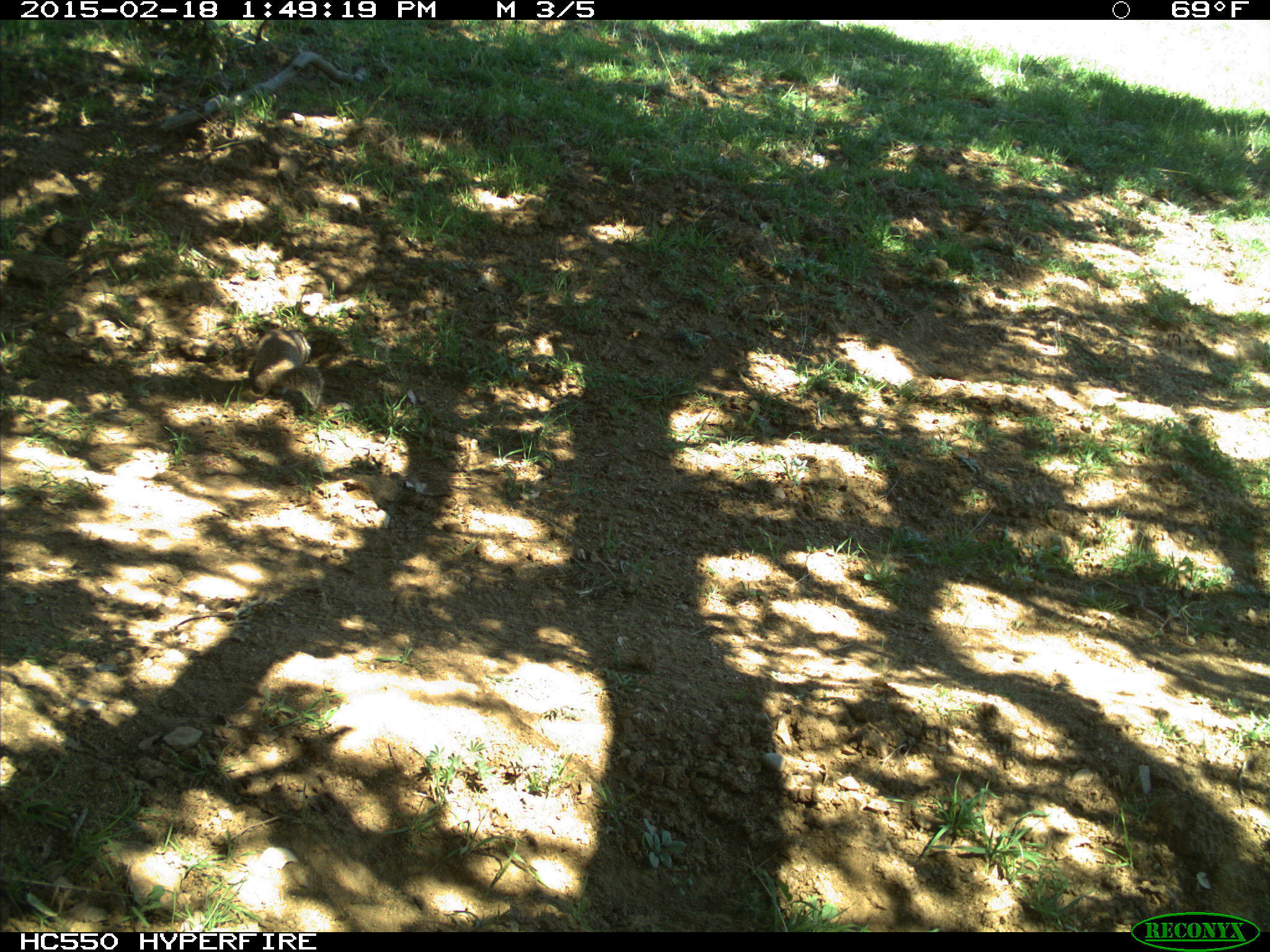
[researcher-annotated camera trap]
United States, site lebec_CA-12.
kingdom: Animalia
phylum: Chordata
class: Mammalia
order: Rodentia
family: Sciuridae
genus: Otospermophilus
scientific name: Otospermophilus beecheyi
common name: california ground squirrel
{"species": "Otospermophilus beecheyi (california ground squirrel)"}